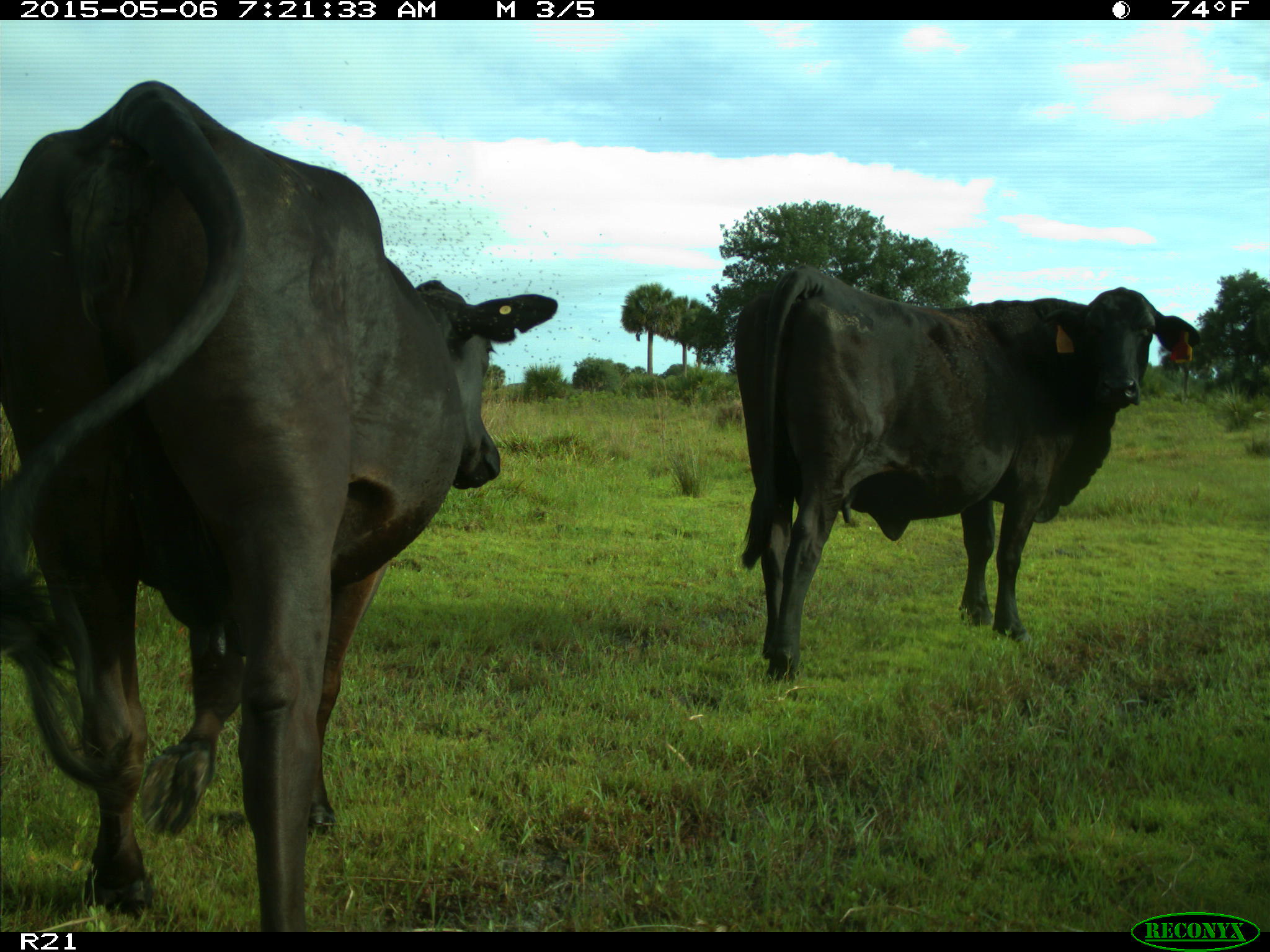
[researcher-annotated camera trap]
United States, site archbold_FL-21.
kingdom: Animalia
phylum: Chordata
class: Mammalia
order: Artiodactyla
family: Bovidae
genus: Bos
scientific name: Bos taurus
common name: domestic cow